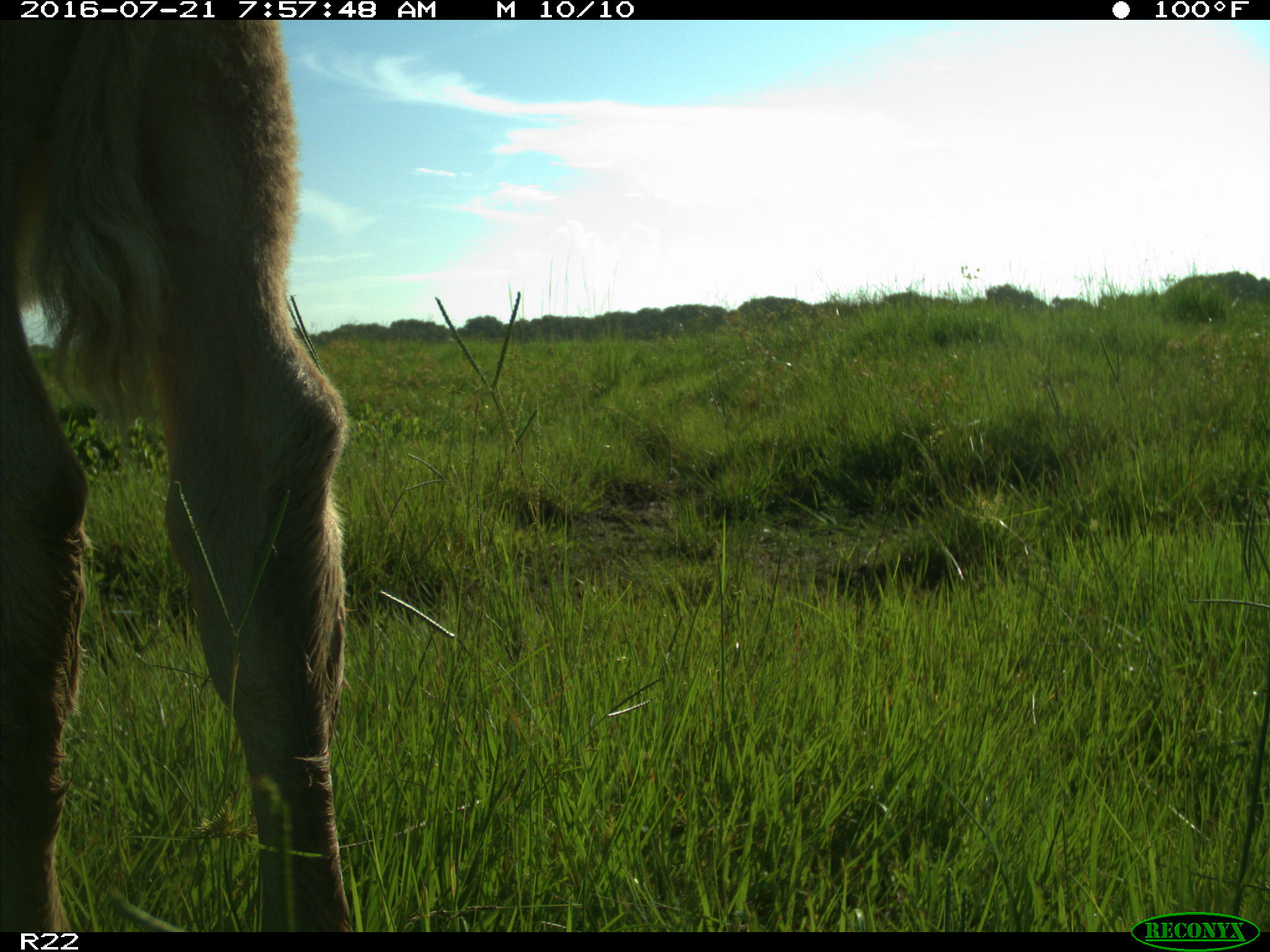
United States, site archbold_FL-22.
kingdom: Animalia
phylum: Chordata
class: Mammalia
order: Artiodactyla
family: Bovidae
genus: Bos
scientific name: Bos taurus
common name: domestic cow